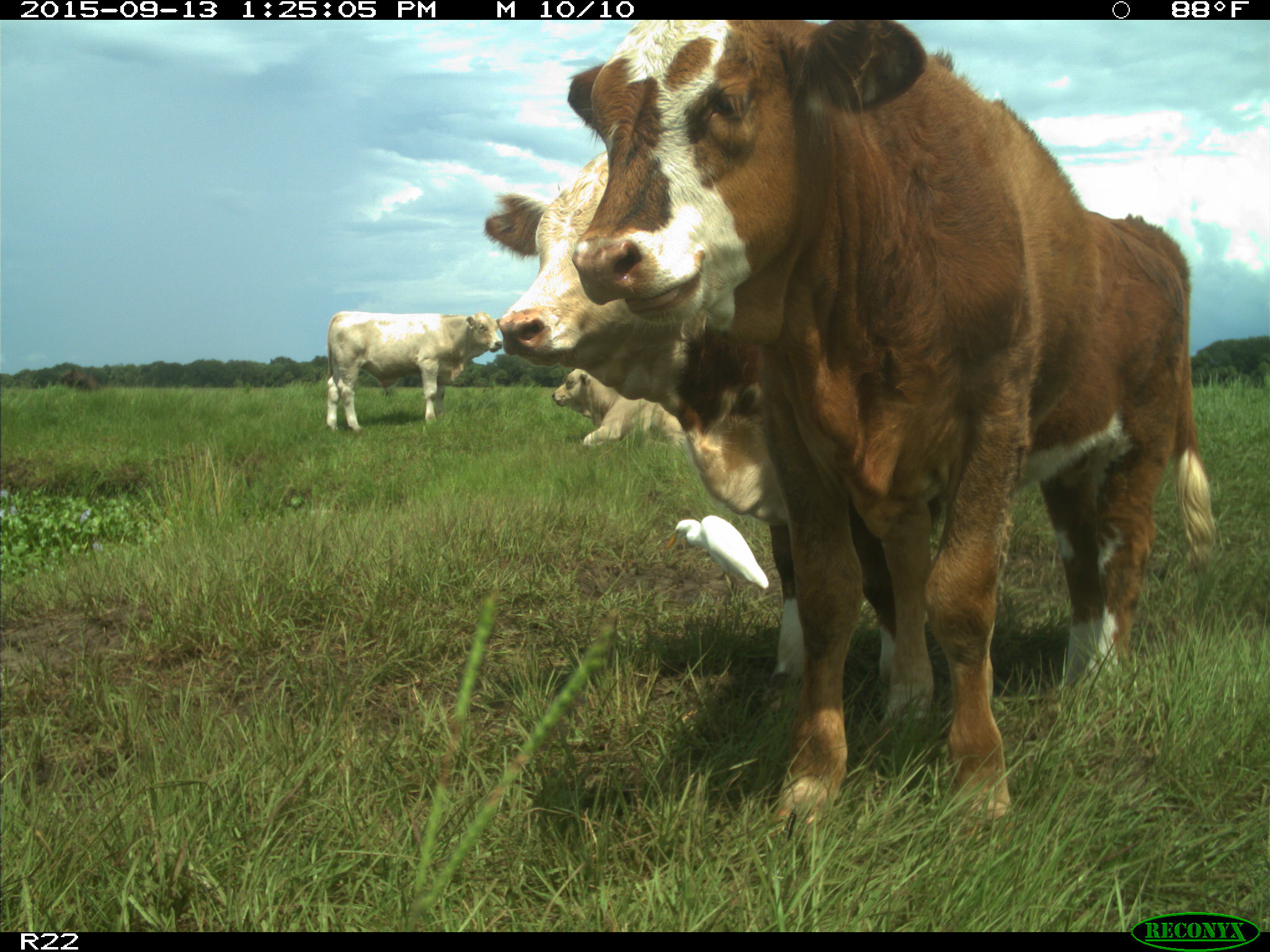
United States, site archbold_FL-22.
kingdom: Animalia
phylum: Chordata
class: Mammalia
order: Artiodactyla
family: Bovidae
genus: Bos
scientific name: Bos taurus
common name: domestic cow